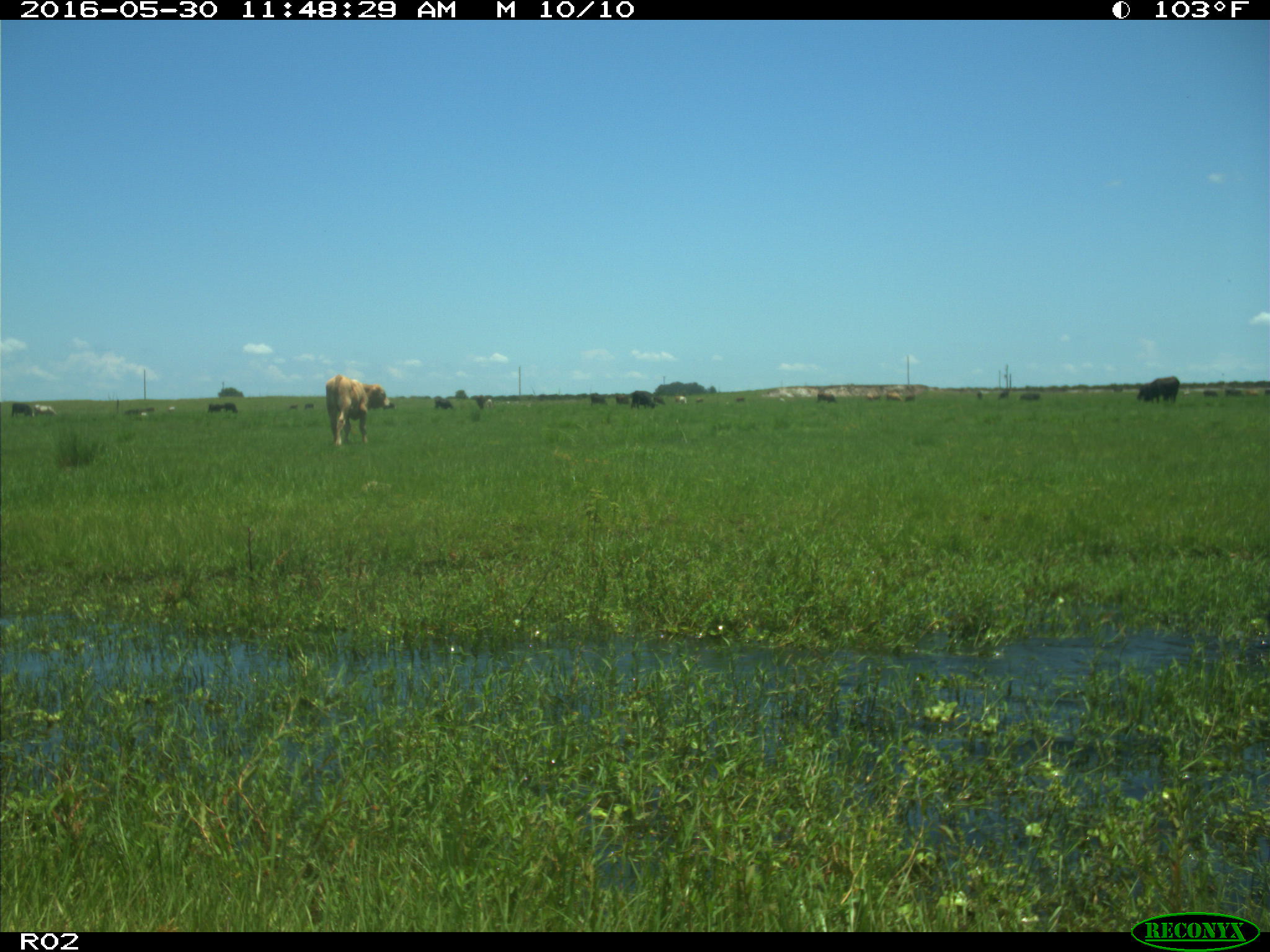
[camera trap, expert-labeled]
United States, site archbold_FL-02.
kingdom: Animalia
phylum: Chordata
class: Mammalia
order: Artiodactyla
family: Bovidae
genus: Bos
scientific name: Bos taurus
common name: domestic cow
Bos taurus (domestic cow).